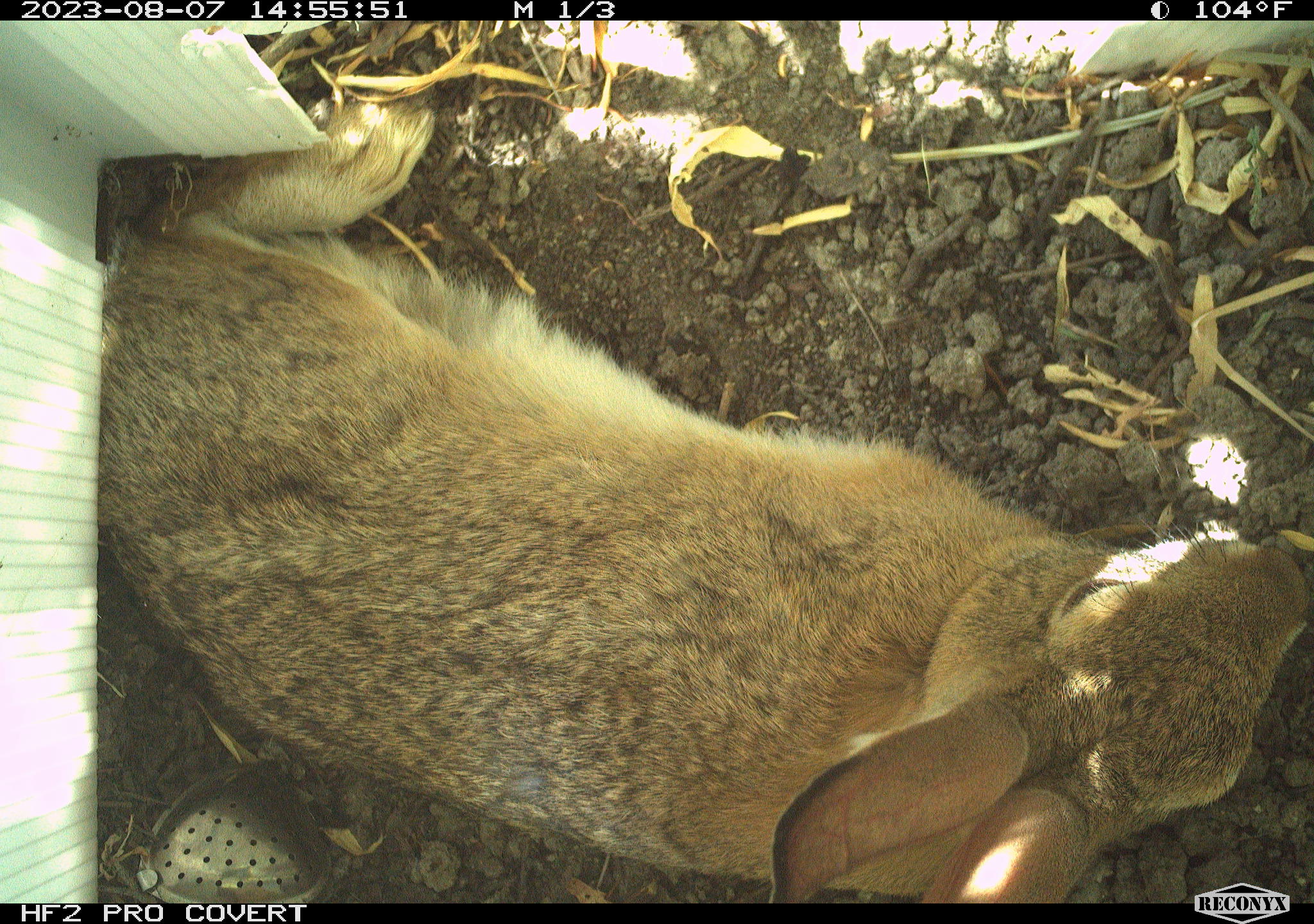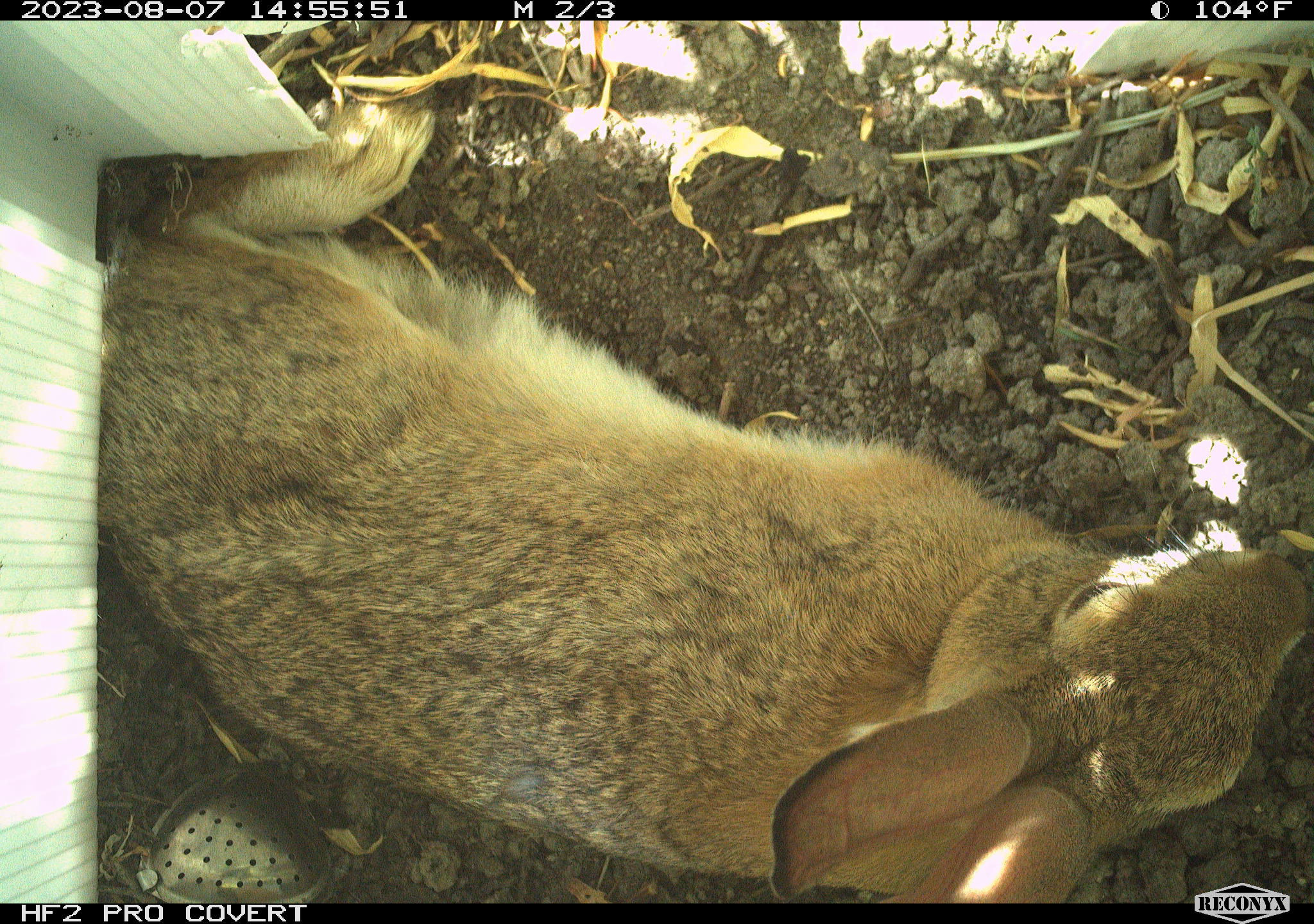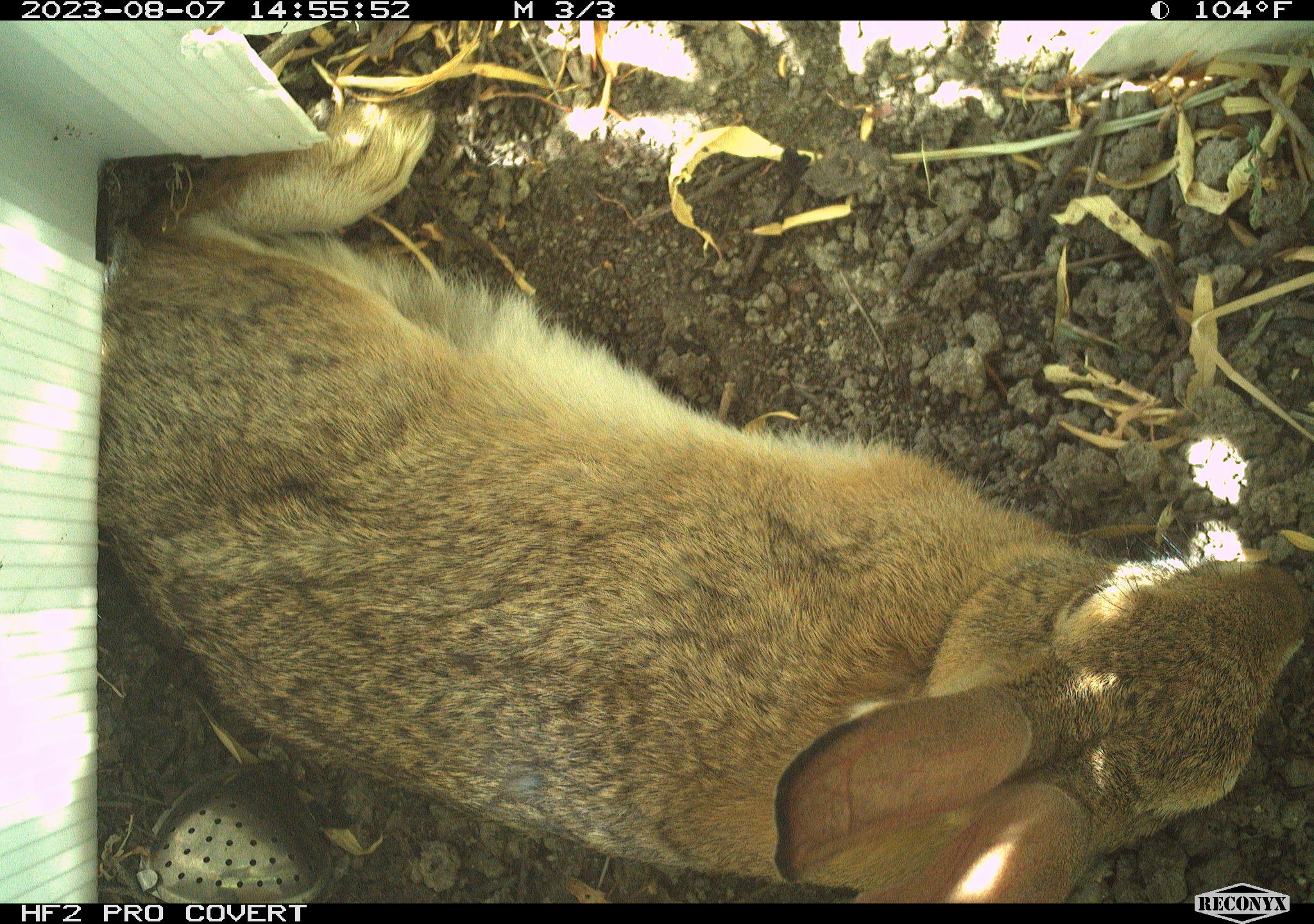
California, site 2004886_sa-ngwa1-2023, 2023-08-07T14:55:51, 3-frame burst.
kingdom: Animalia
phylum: Chordata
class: Mammalia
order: Lagomorpha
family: Leporidae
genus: Sylvilagus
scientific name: Sylvilagus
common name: cottontail rabbits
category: sylvilagus species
Sylvilagus species (cottontail rabbits) (Sylvilagus).